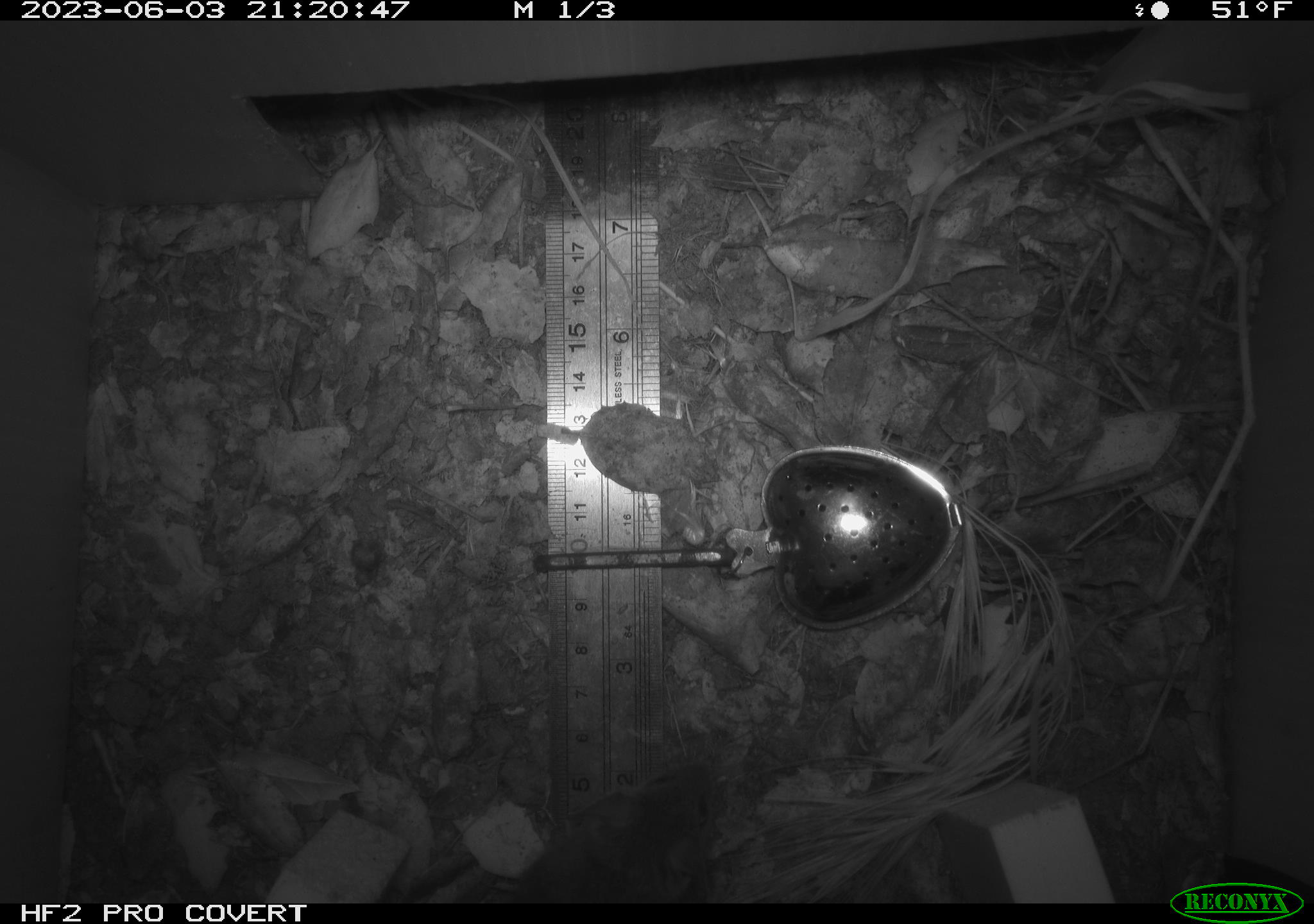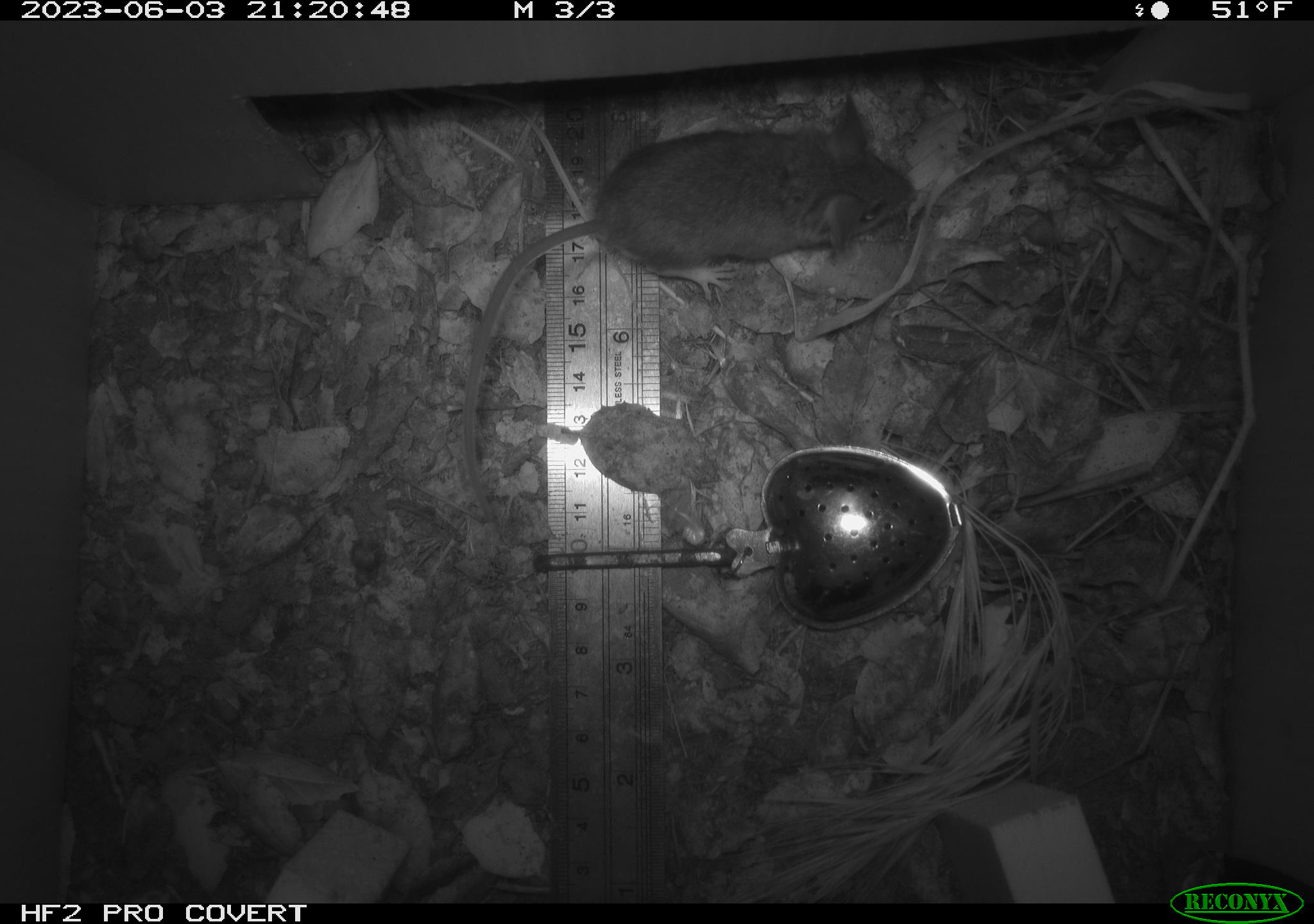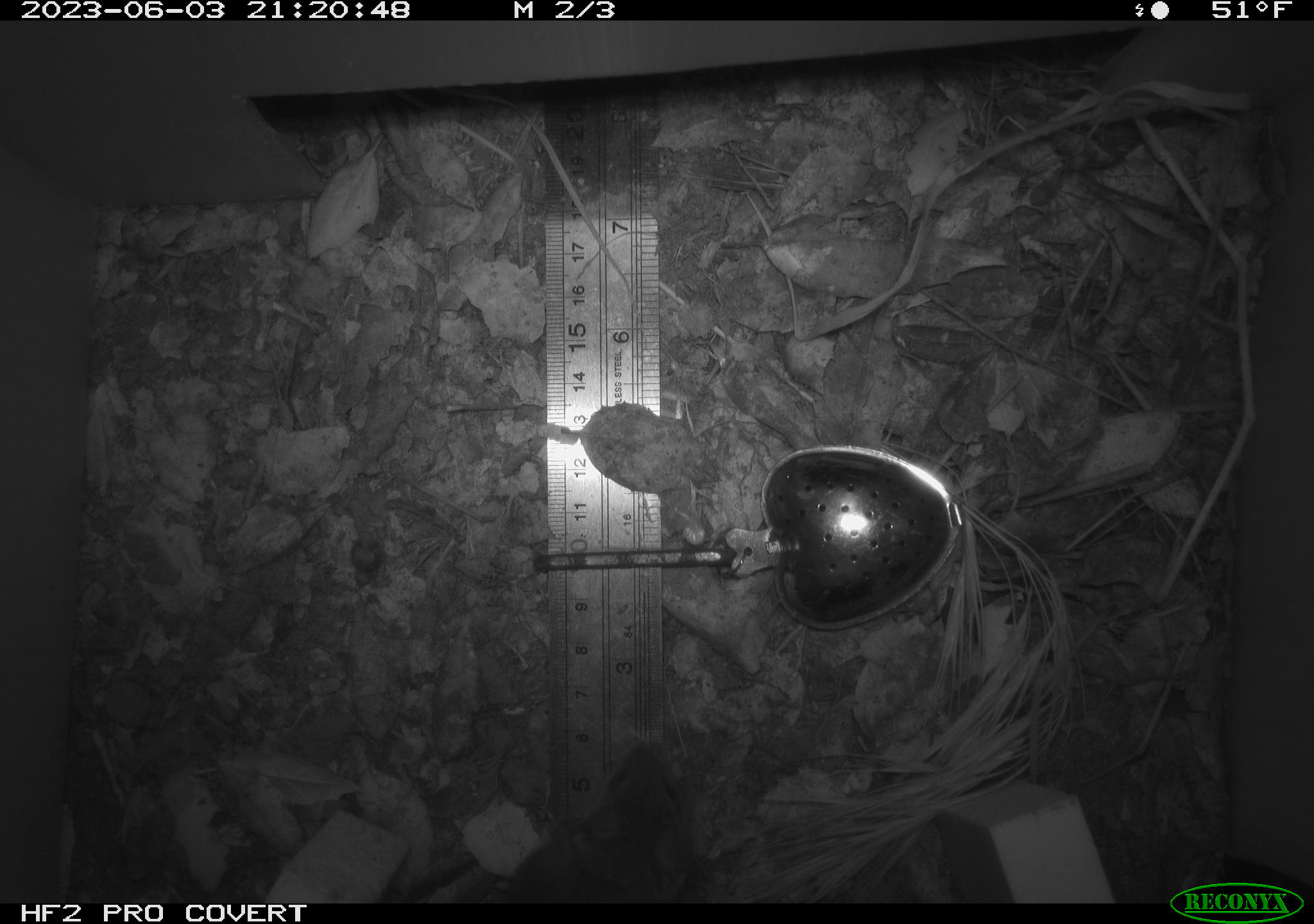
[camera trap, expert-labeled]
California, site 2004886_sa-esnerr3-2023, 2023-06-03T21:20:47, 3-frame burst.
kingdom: Animalia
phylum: Chordata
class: Mammalia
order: Rodentia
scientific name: Rodentia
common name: mouse species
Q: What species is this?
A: Mouse species (Rodentia).